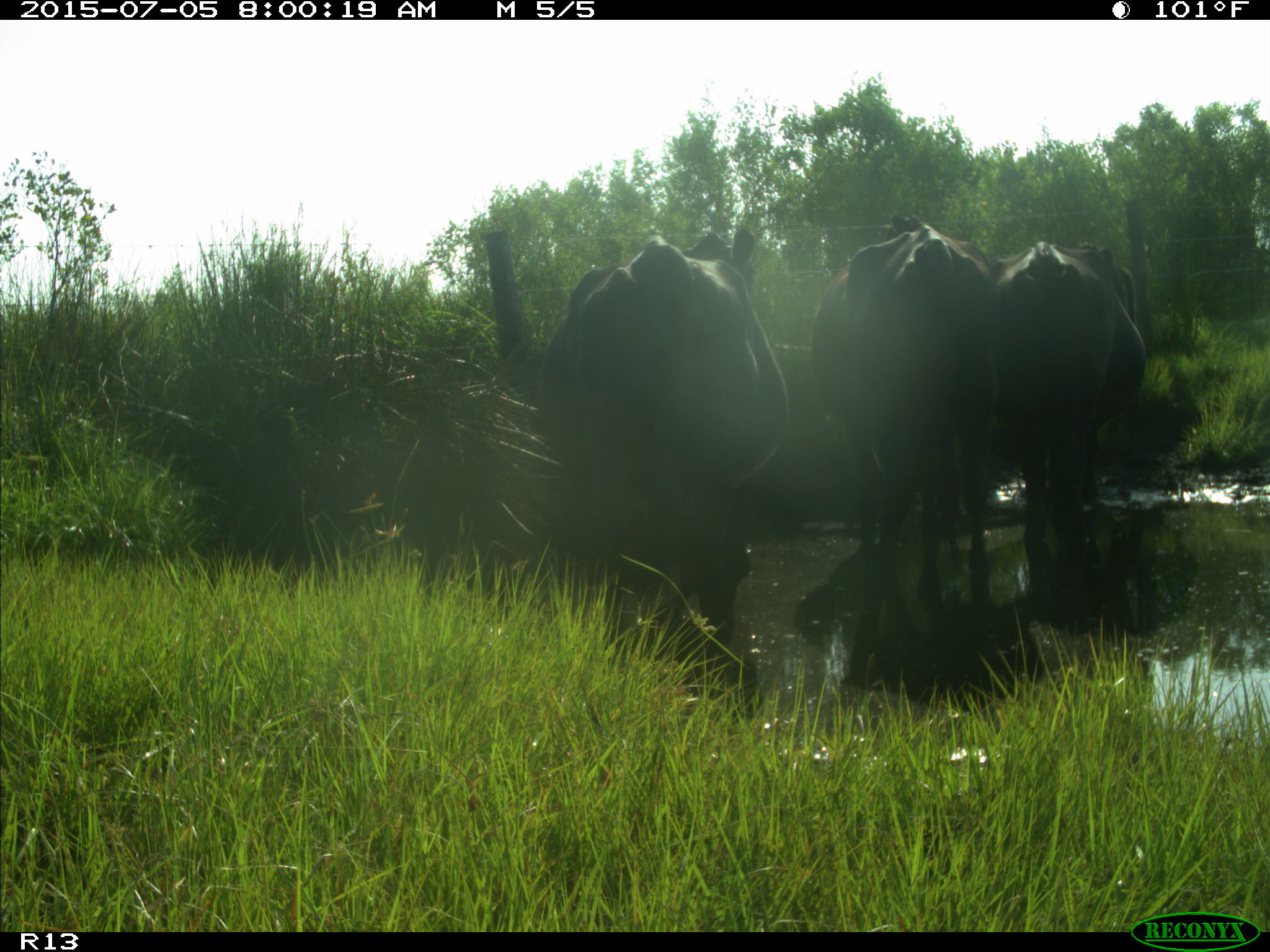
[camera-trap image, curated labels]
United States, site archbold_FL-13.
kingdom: Animalia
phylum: Chordata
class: Mammalia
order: Artiodactyla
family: Bovidae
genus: Bos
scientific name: Bos taurus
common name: domestic cow